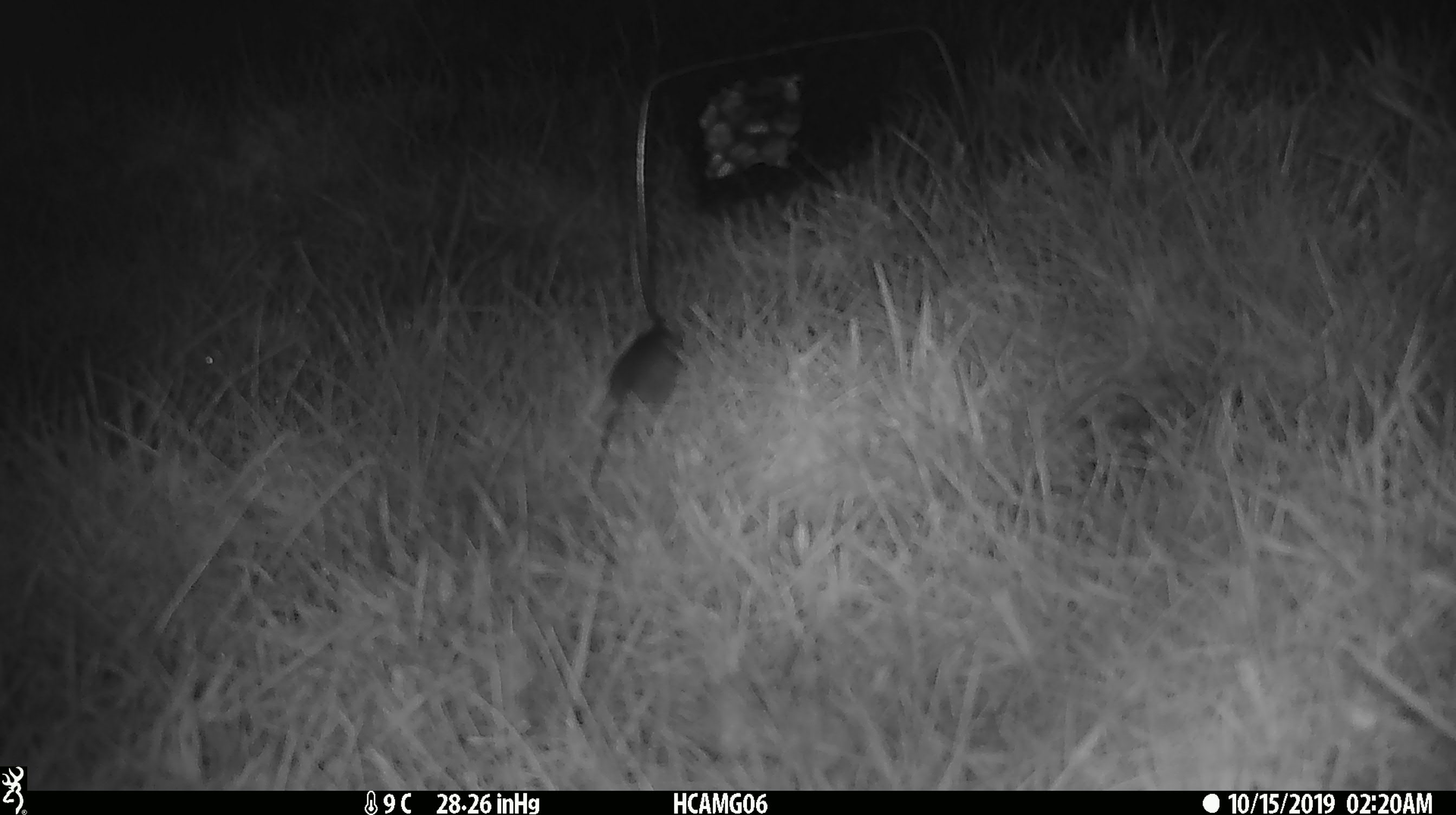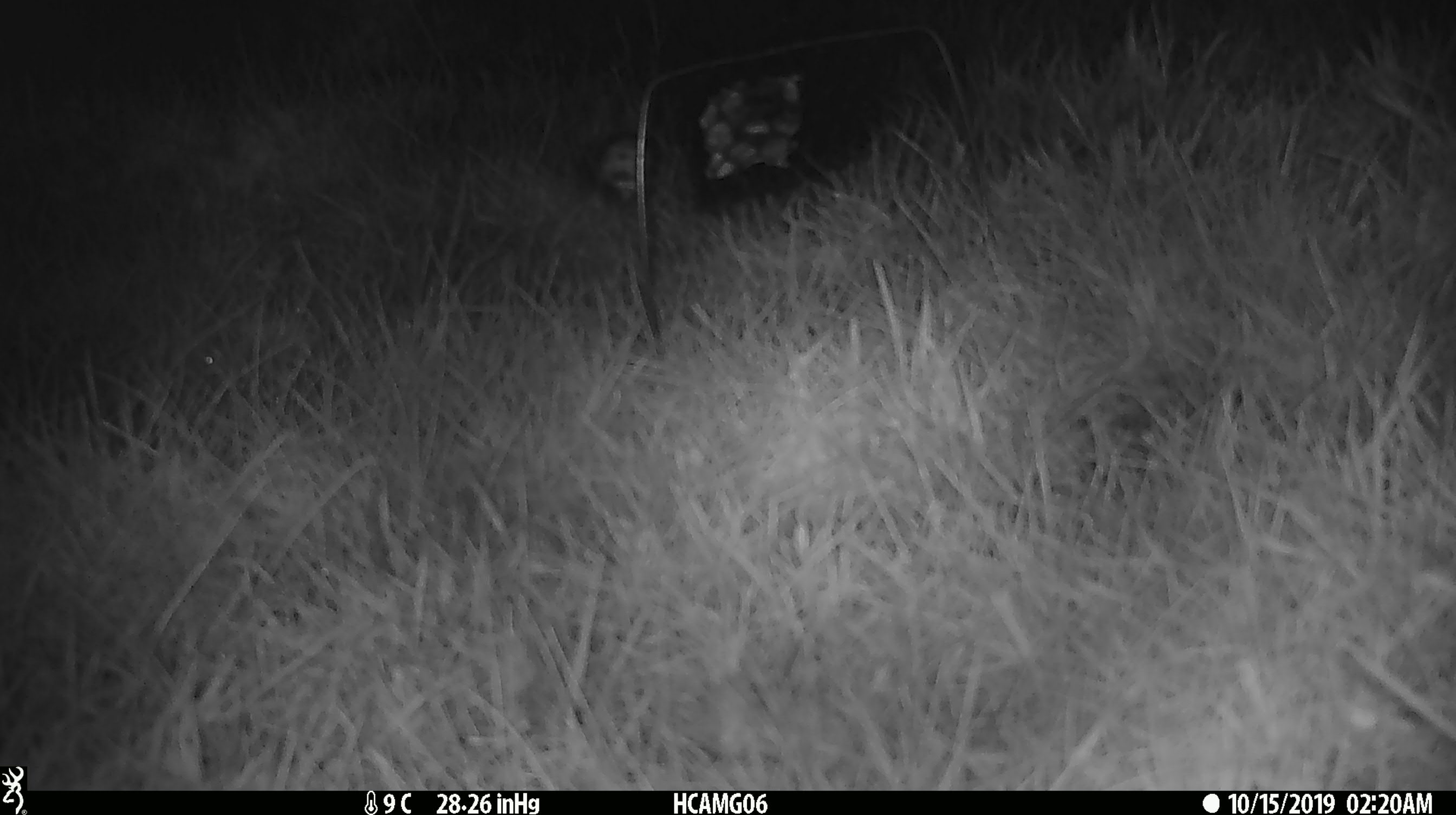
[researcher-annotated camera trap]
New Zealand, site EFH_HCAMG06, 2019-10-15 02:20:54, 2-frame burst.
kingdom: Animalia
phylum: Chordata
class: Mammalia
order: Rodentia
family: Muridae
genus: Mus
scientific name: Mus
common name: mouse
Mouse (Mus).